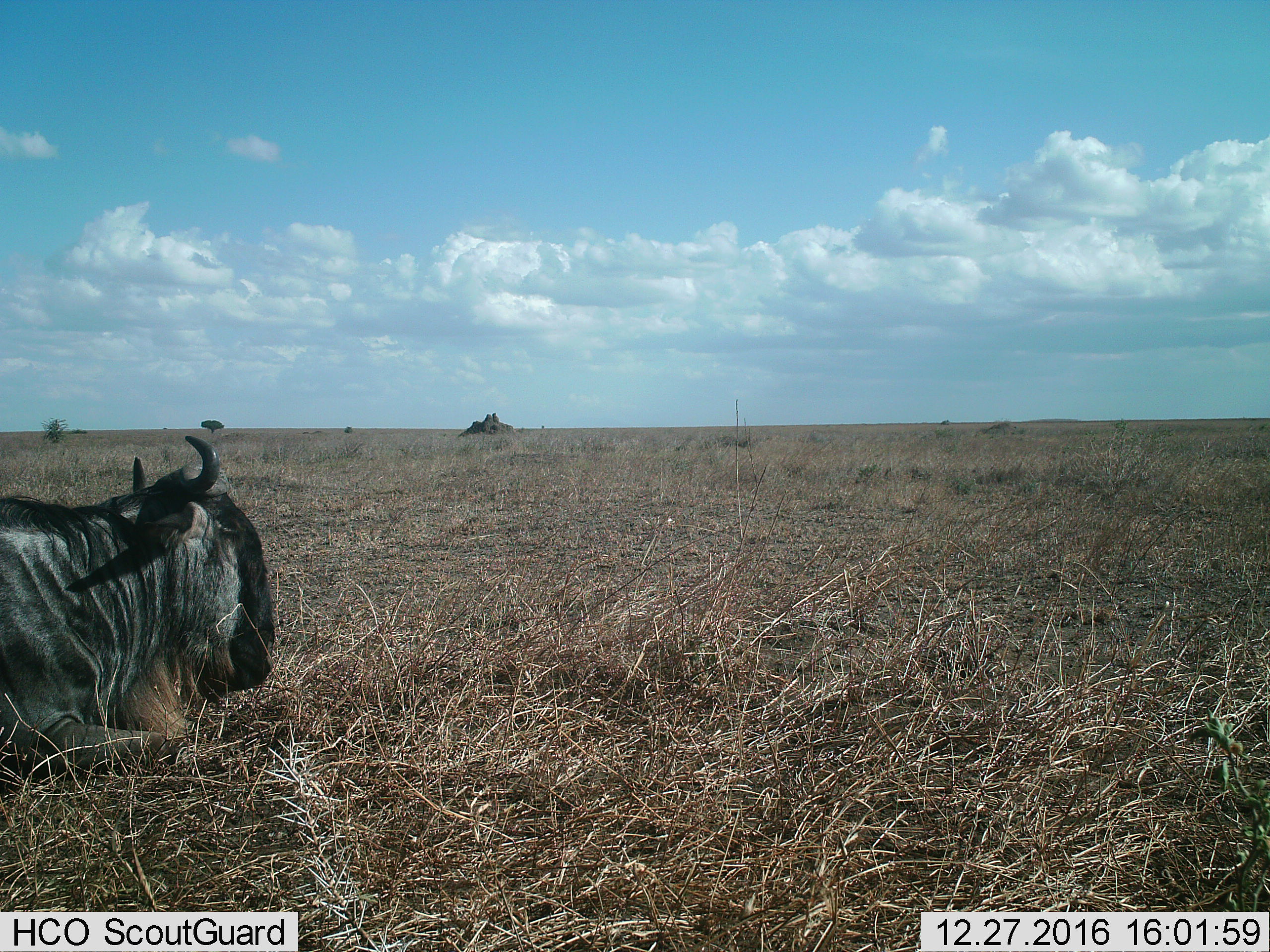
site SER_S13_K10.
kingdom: Animalia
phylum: Chordata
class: Mammalia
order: Artiodactyla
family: Bovidae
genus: Connochaetes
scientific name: Connochaetes taurinus taurinus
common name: blue wildebeest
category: wildebeestblue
Wildebeestblue (blue wildebeest) (Connochaetes taurinus taurinus), count 1. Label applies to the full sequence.